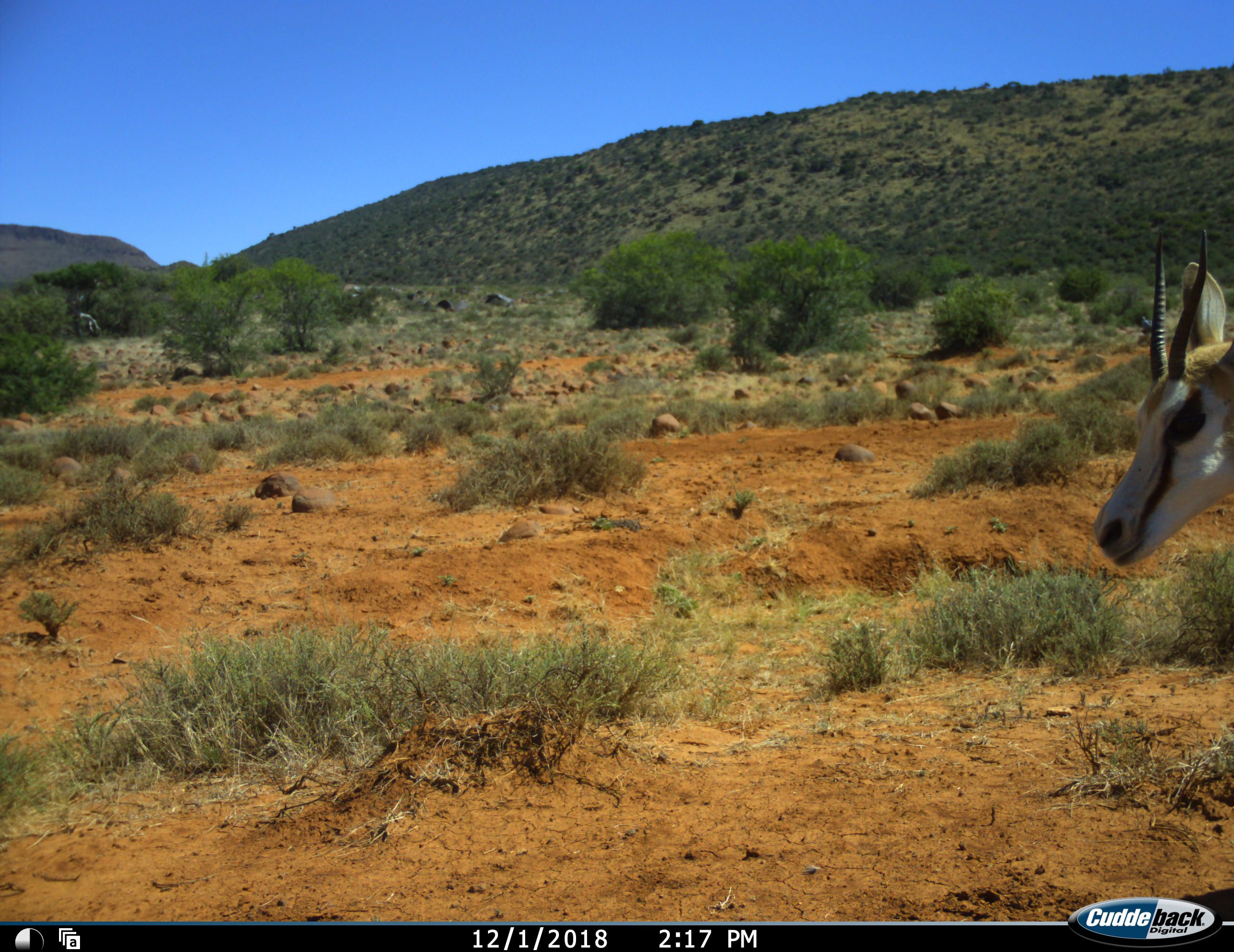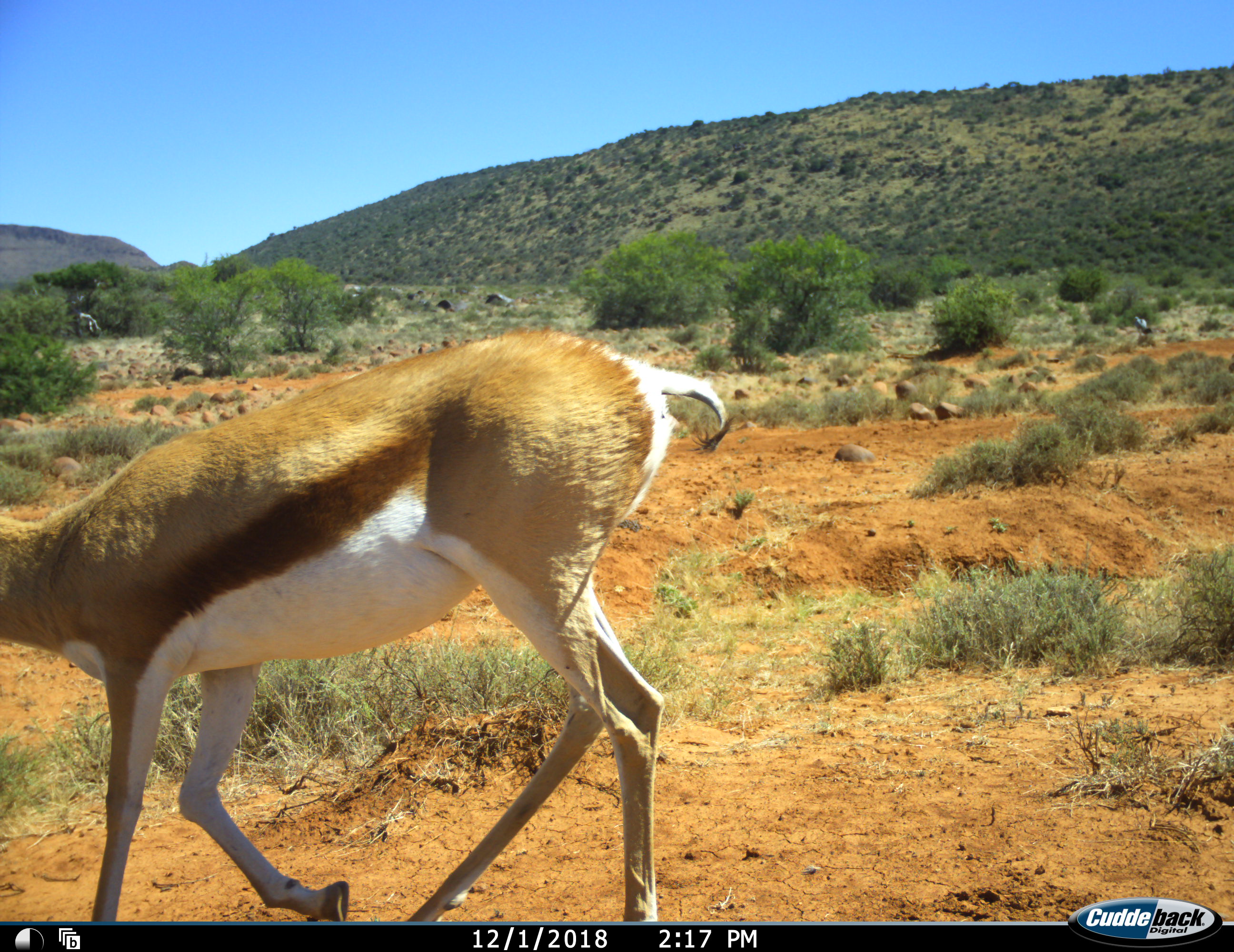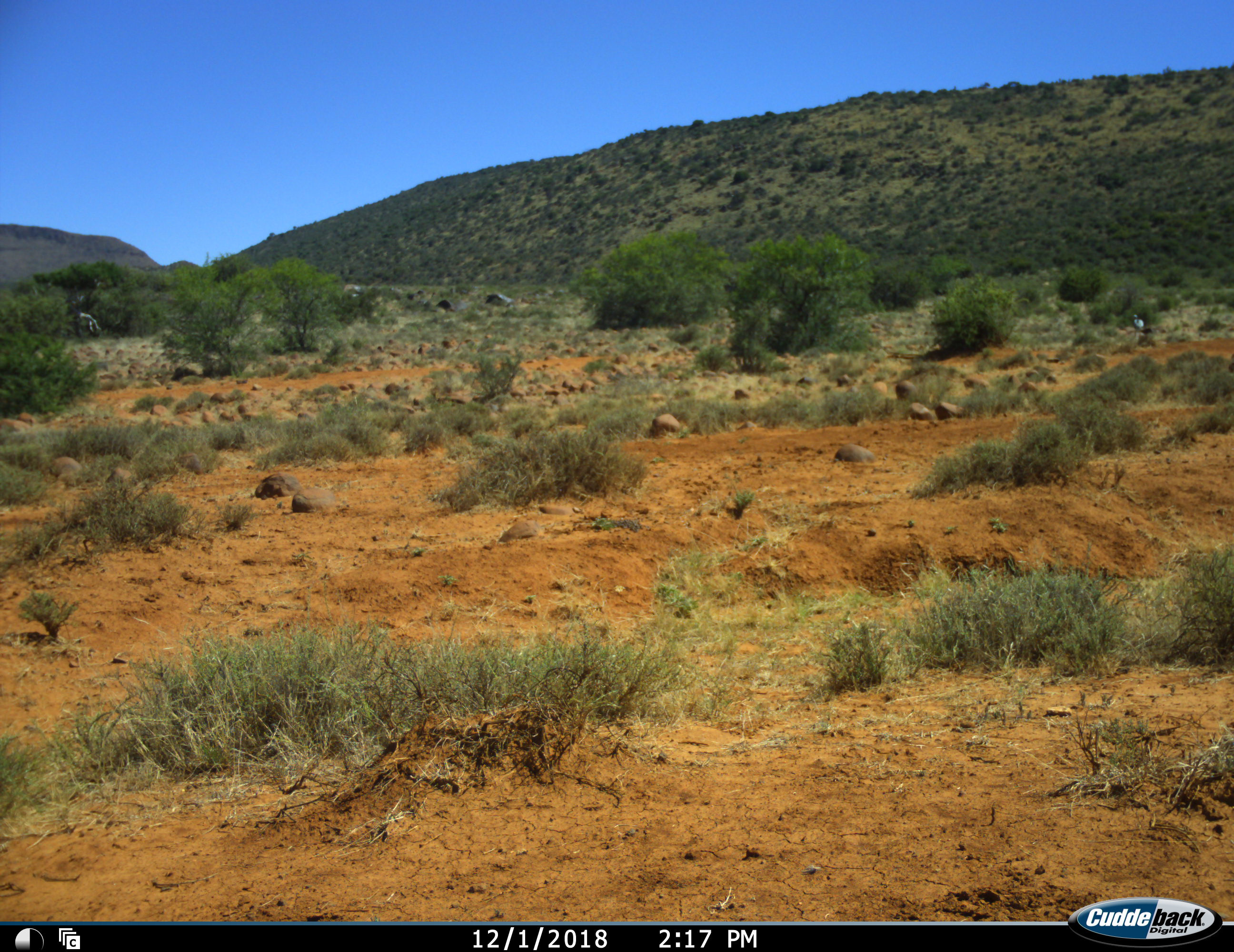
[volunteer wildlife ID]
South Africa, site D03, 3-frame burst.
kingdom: Animalia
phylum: Chordata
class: Mammalia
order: Artiodactyla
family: Bovidae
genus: Antidorcas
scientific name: Antidorcas marsupialis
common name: springbok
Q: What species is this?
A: Springbok (Antidorcas marsupialis).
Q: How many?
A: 1.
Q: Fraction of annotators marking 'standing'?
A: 0%.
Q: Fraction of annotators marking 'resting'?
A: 0%.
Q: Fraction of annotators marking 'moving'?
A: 100%.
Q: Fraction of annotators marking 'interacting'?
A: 0%.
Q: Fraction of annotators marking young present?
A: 0%.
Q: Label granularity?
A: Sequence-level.